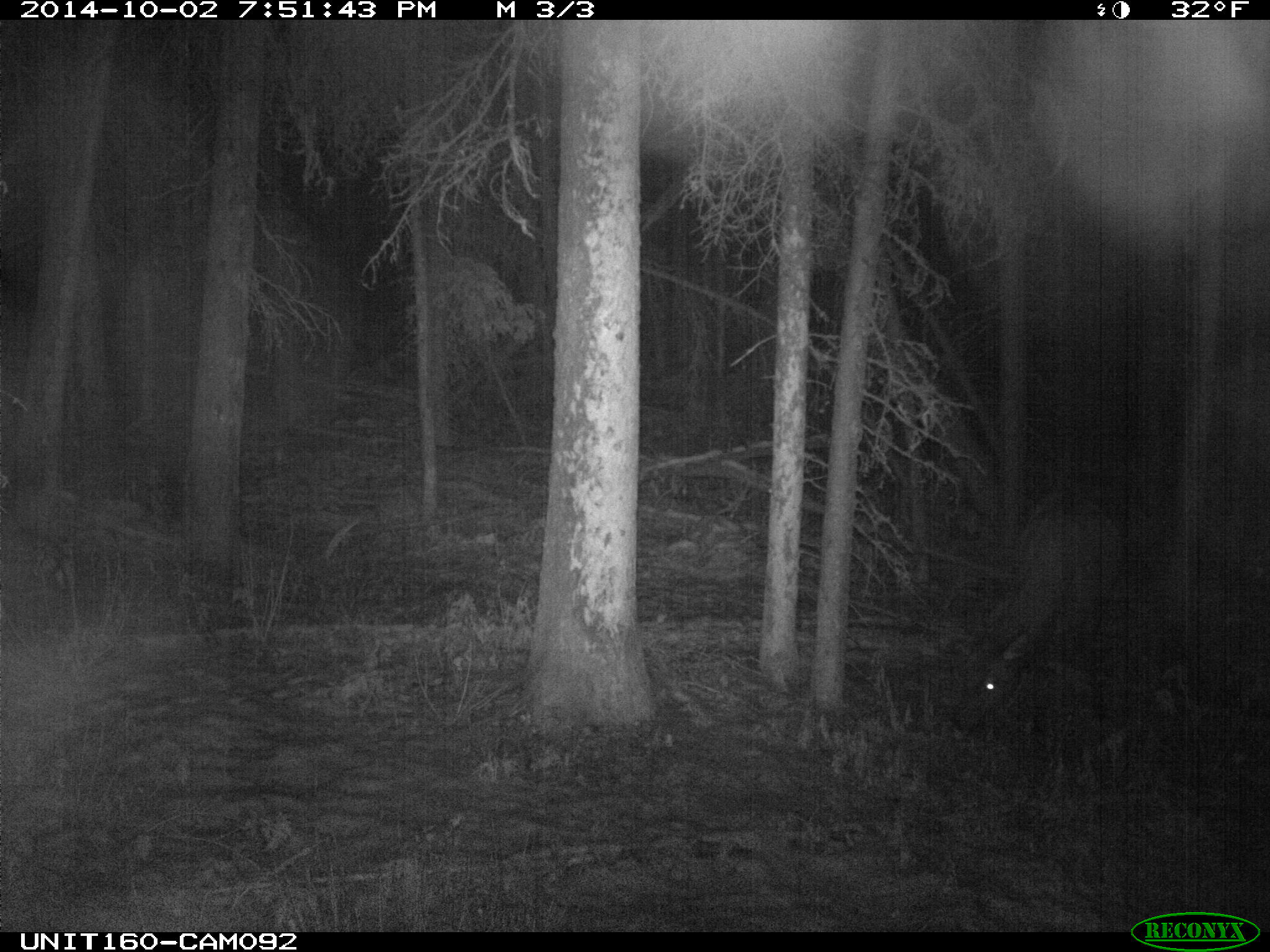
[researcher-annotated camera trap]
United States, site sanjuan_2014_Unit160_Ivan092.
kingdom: Animalia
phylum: Chordata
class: Mammalia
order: Artiodactyla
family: Cervidae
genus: Cervus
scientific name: Cervus elaphus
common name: red deer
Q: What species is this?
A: Cervus elaphus (red deer).